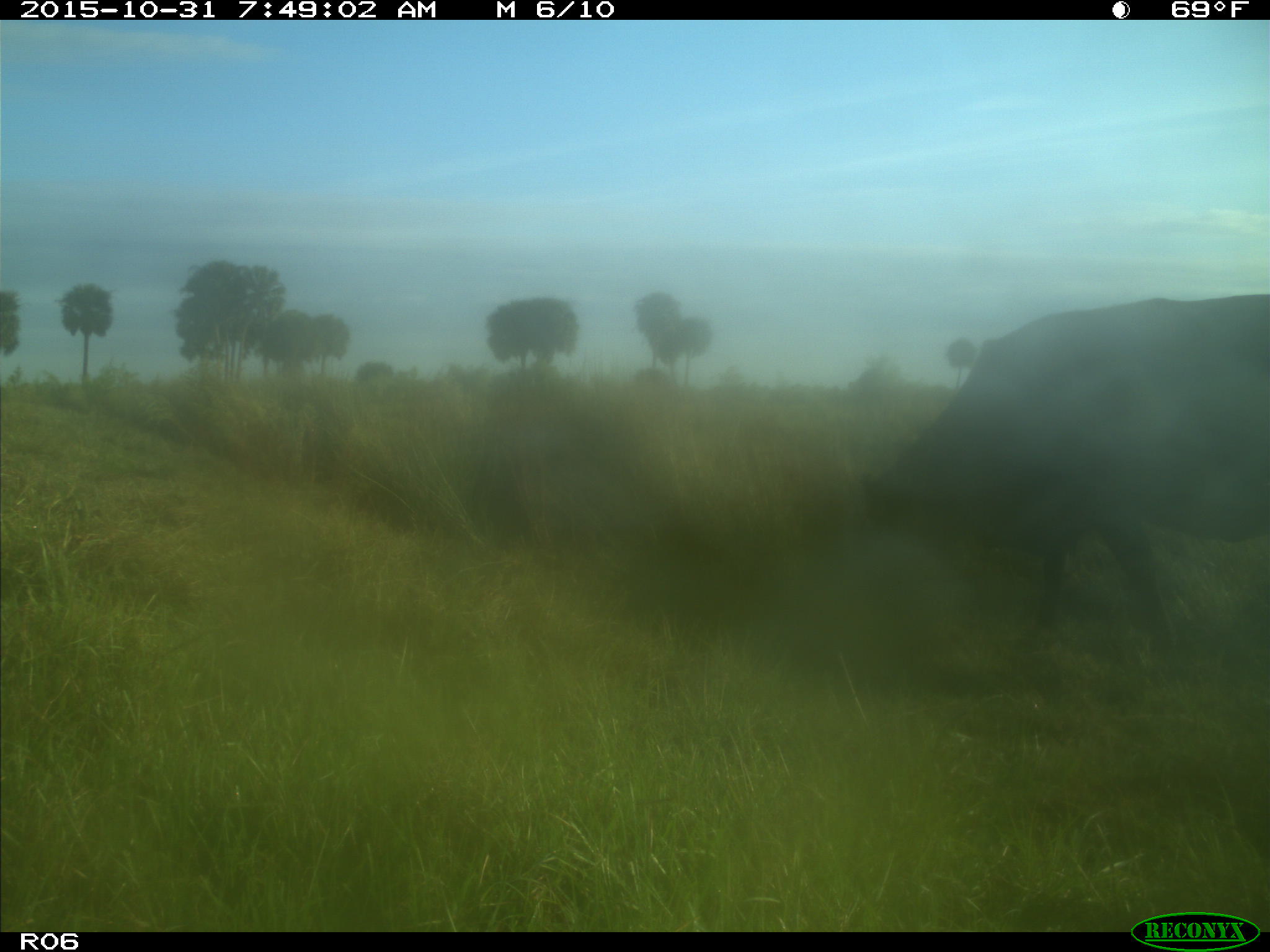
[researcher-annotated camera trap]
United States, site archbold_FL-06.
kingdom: Animalia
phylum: Chordata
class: Mammalia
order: Artiodactyla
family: Bovidae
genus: Bos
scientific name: Bos taurus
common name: domestic cow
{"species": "Bos taurus (domestic cow)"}